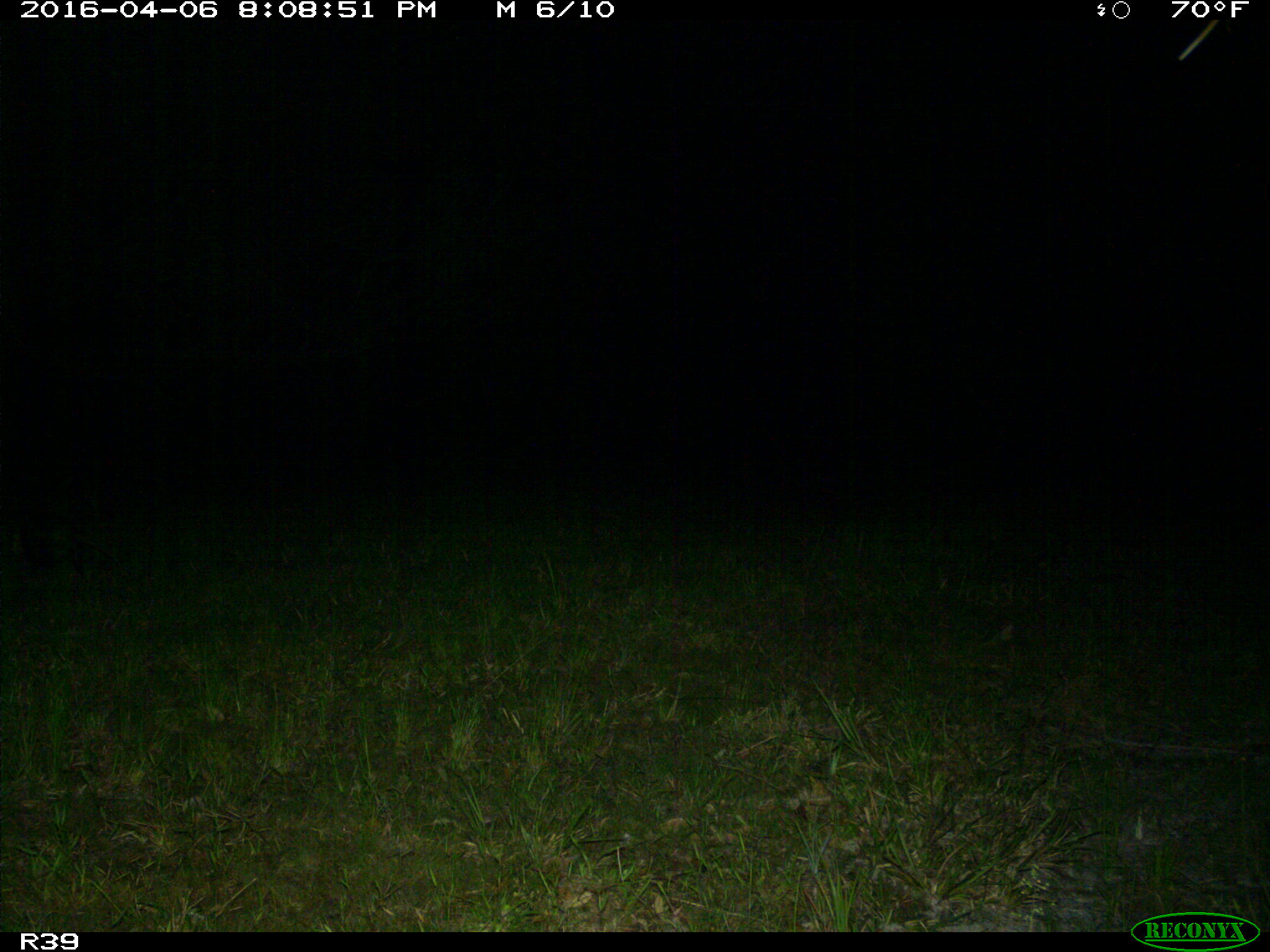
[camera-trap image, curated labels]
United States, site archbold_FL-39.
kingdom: Animalia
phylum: Chordata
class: Mammalia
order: Cingulata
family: Dasypodidae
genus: Dasypus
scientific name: Dasypus novemcinctus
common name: nine-banded armadillo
Dasypus novemcinctus (nine-banded armadillo).